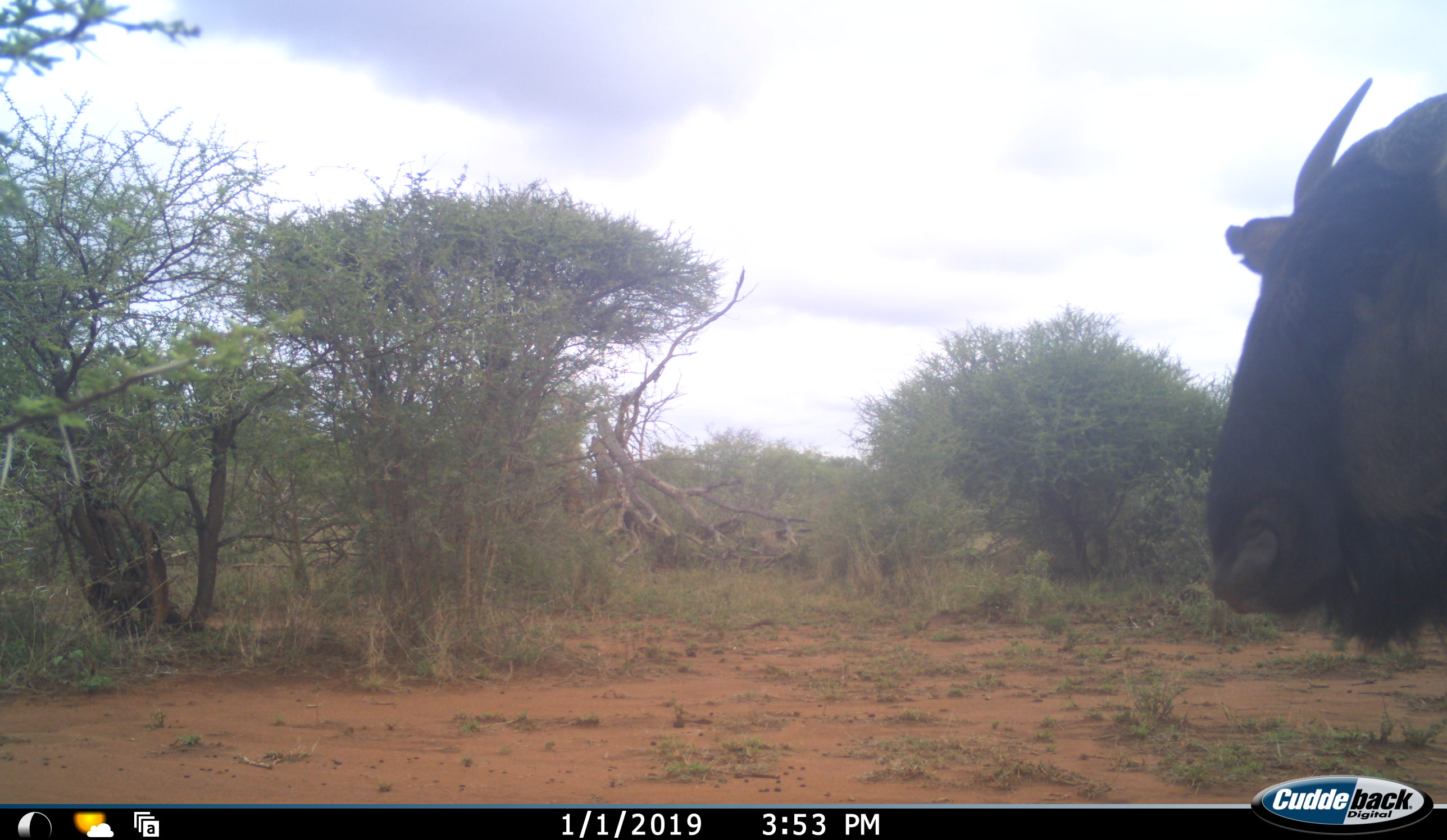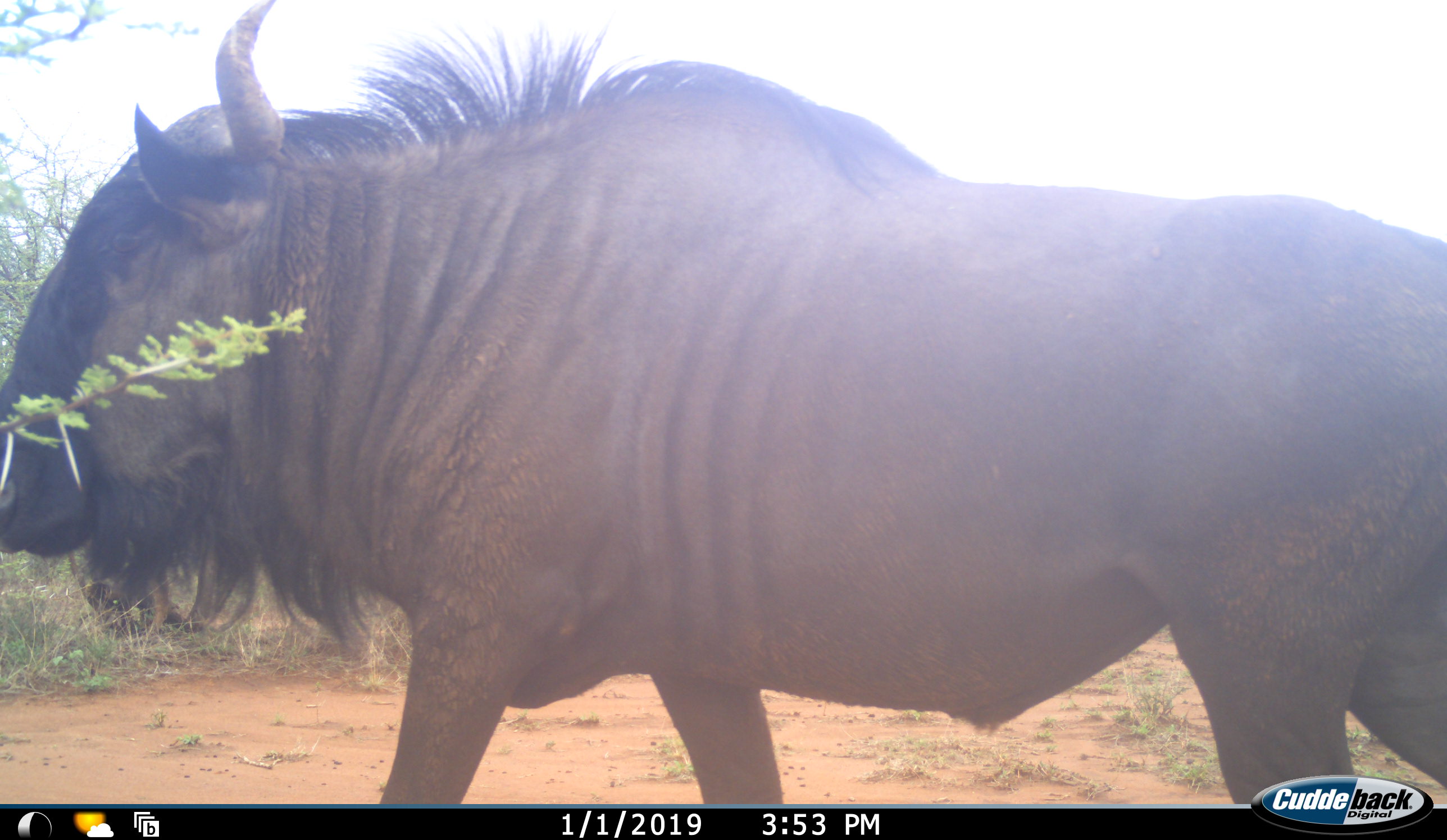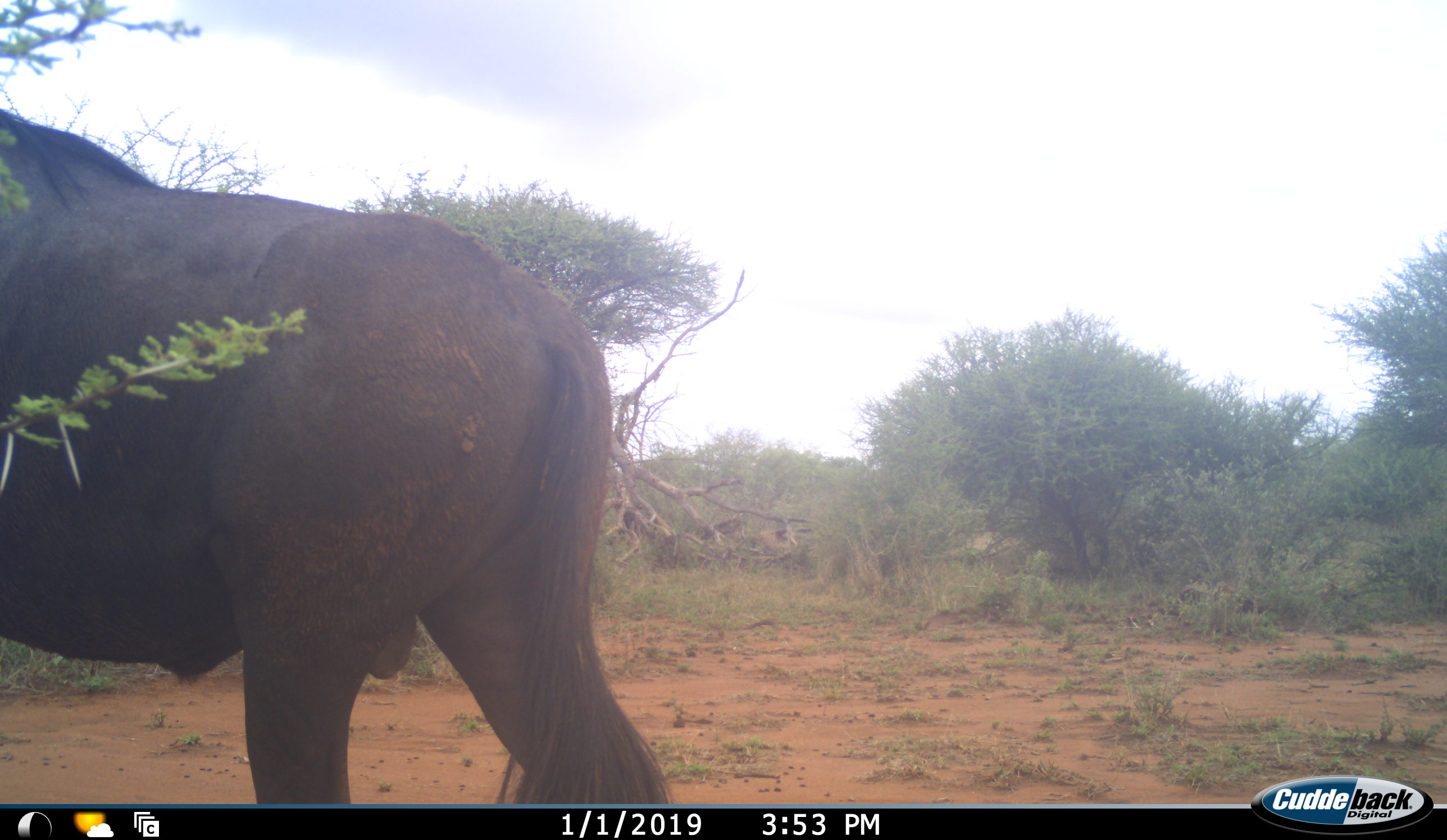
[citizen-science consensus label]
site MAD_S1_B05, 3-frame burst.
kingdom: Animalia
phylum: Chordata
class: Mammalia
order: Artiodactyla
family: Bovidae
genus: Connochaetes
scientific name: Connochaetes taurinus taurinus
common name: blue wildebeest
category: wildebeestblue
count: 1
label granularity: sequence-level